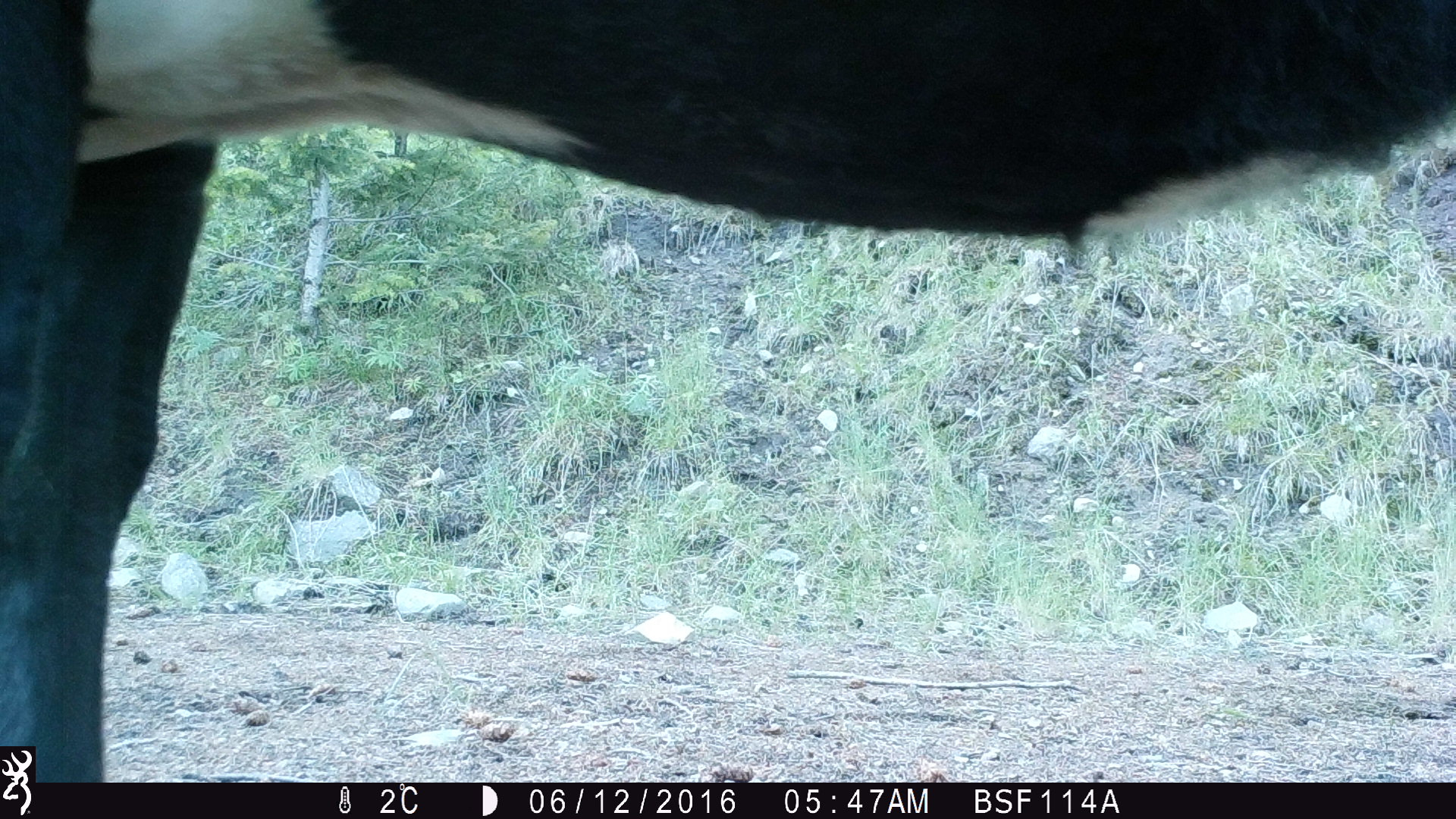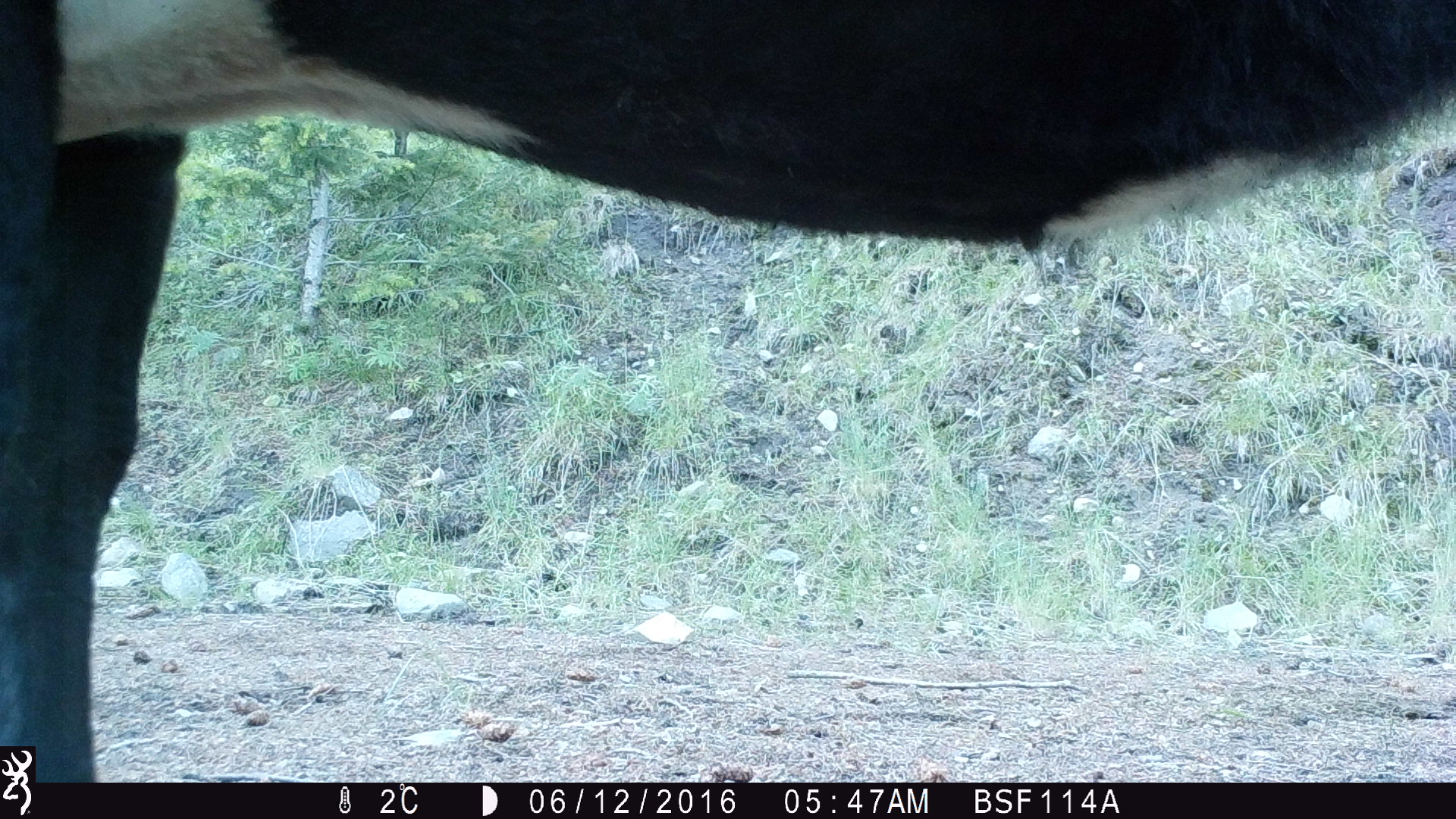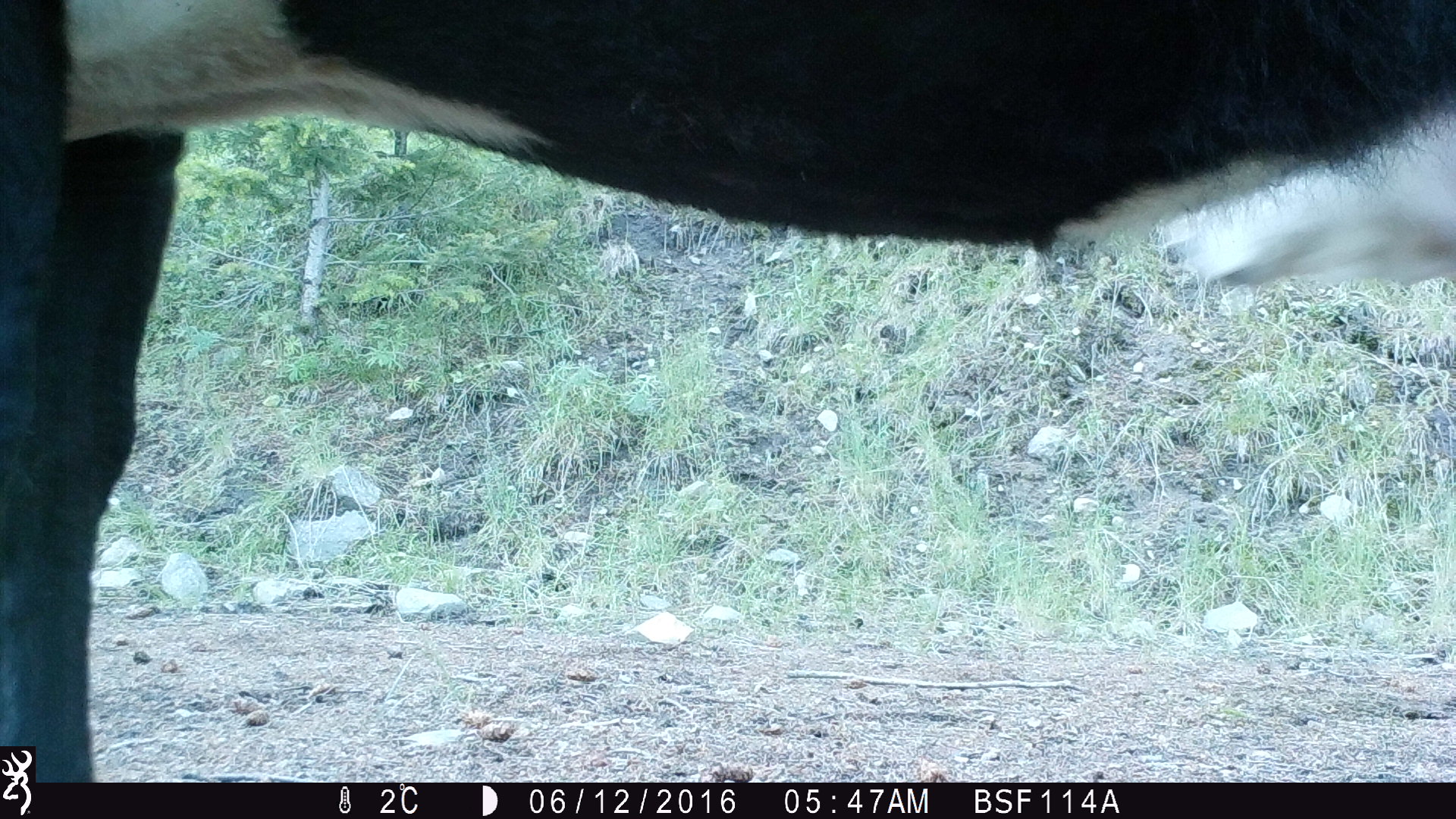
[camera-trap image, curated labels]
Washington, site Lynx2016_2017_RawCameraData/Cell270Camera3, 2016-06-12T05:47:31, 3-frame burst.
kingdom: Animalia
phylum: Chordata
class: Mammalia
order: Artiodactyla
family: Bovidae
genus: Bos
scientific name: Bos taurus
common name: domestic cattle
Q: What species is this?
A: Domestic cattle (Bos taurus).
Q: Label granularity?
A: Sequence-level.